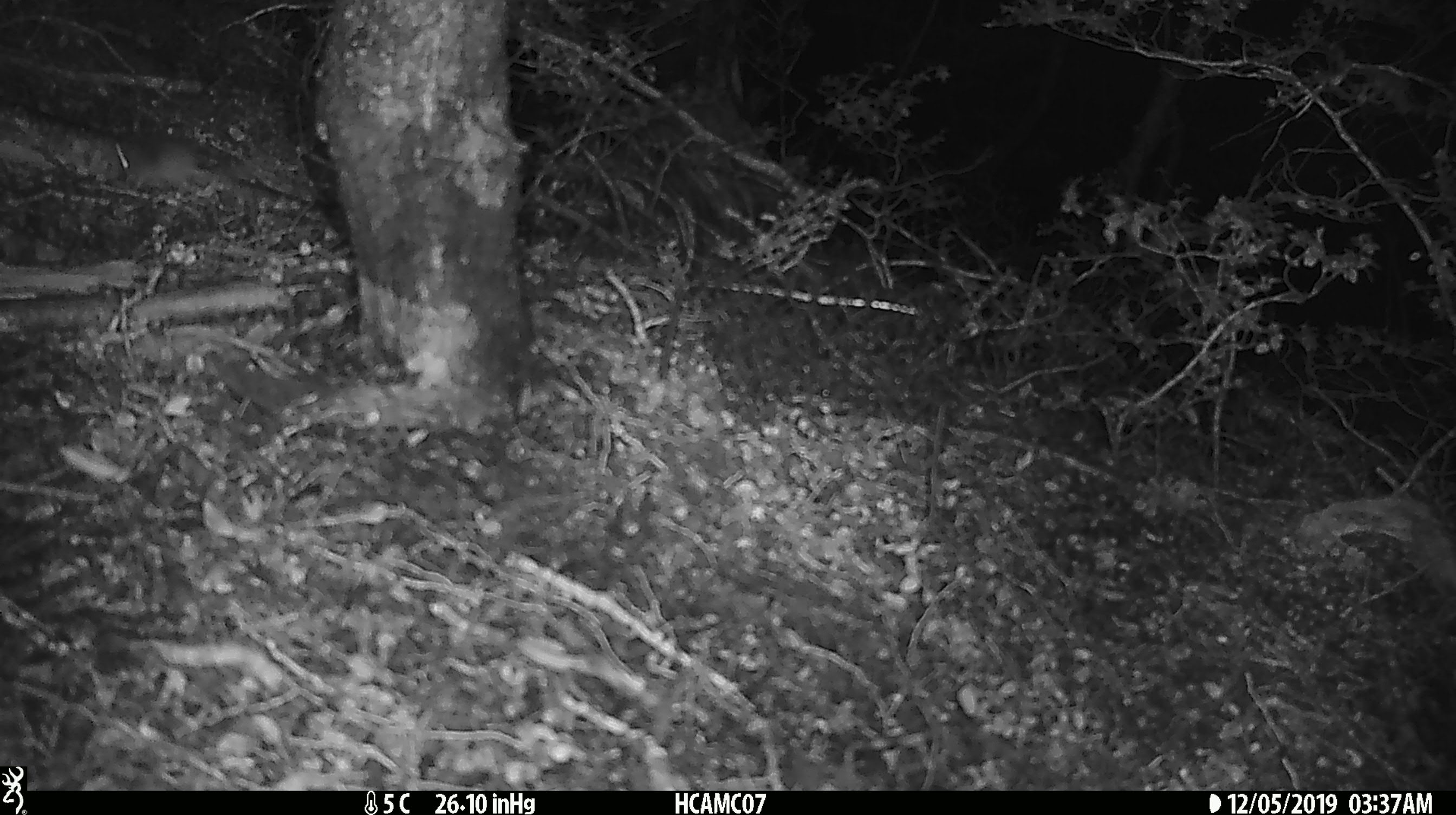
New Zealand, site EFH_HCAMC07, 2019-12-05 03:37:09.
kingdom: Animalia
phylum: Chordata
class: Mammalia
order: Rodentia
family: Muridae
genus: Mus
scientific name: Mus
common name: mouse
Mouse (Mus).